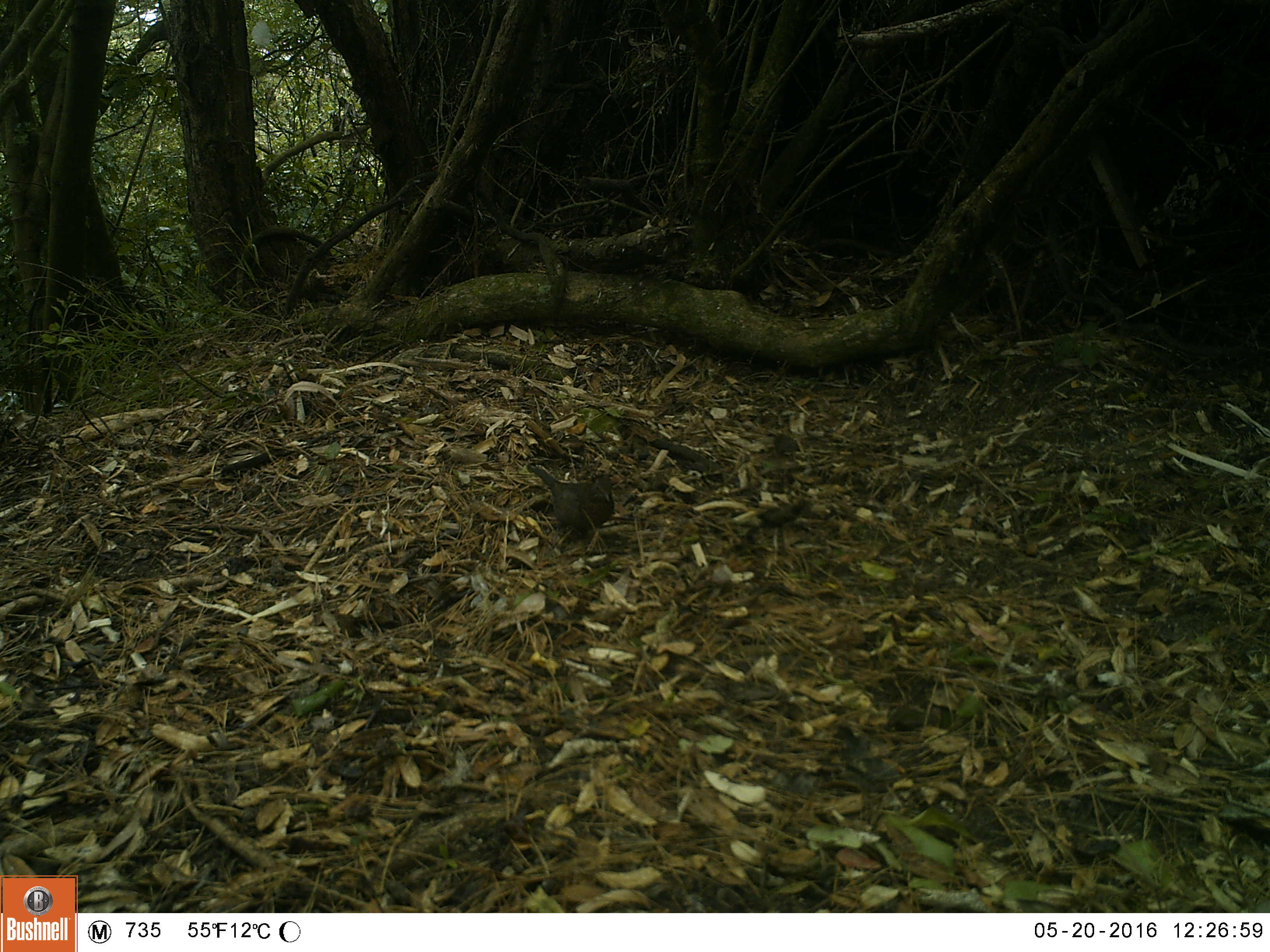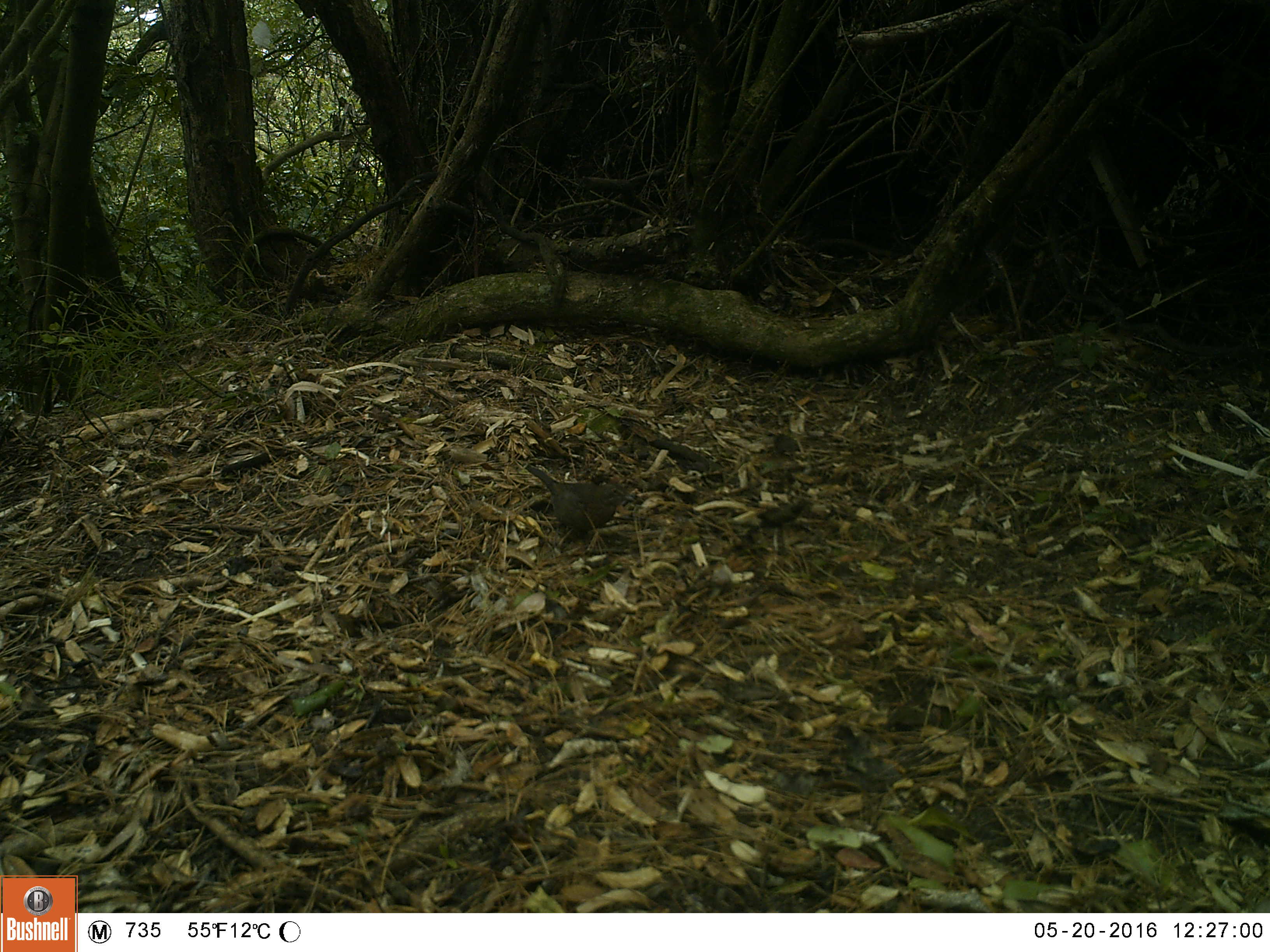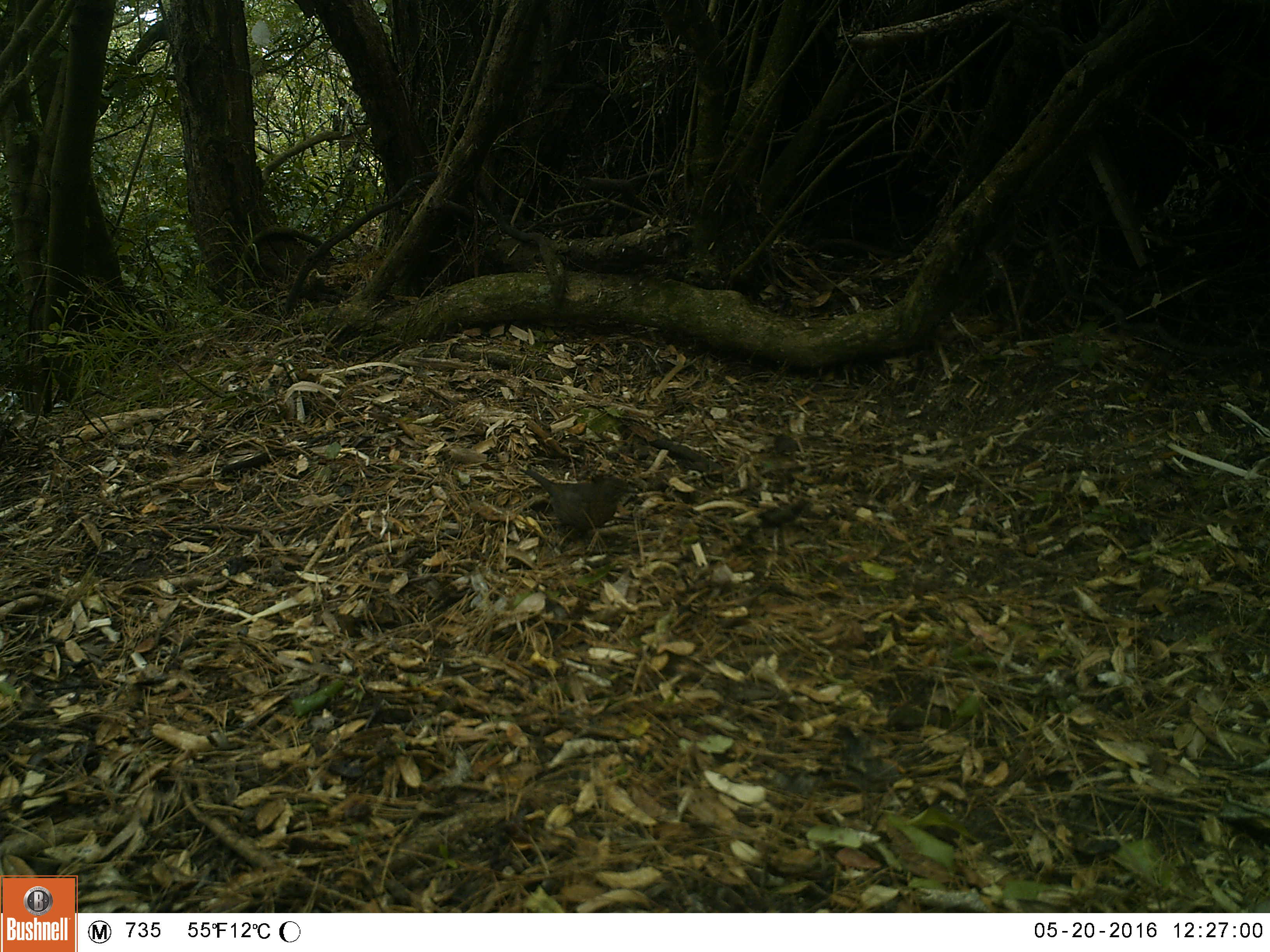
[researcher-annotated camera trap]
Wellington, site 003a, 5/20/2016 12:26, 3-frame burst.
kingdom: Animalia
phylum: Chordata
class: Aves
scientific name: Aves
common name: bird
Bird (Aves).